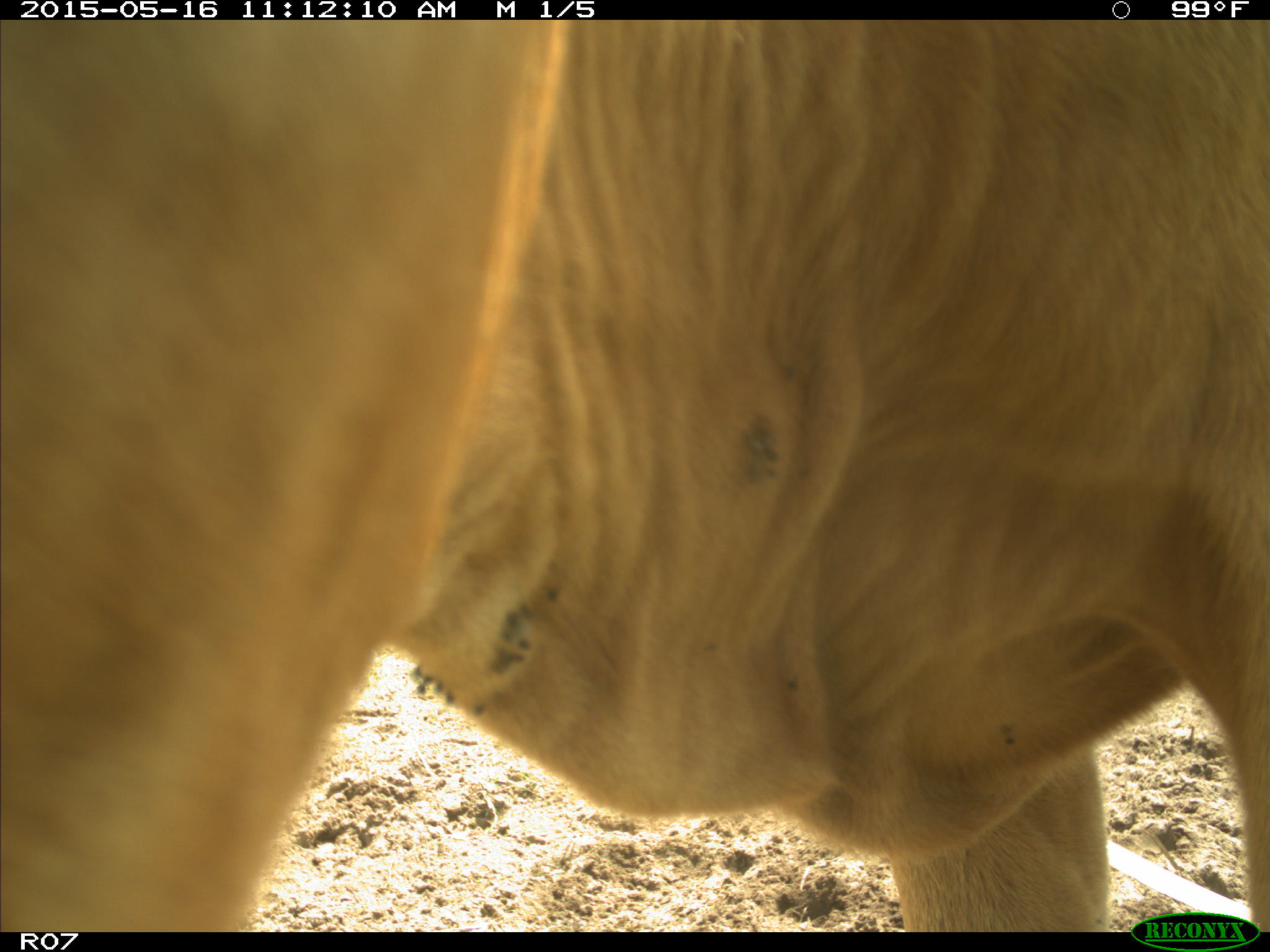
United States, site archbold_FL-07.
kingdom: Animalia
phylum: Chordata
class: Mammalia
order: Artiodactyla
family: Bovidae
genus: Bos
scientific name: Bos taurus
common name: domestic cow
Bos taurus (domestic cow).